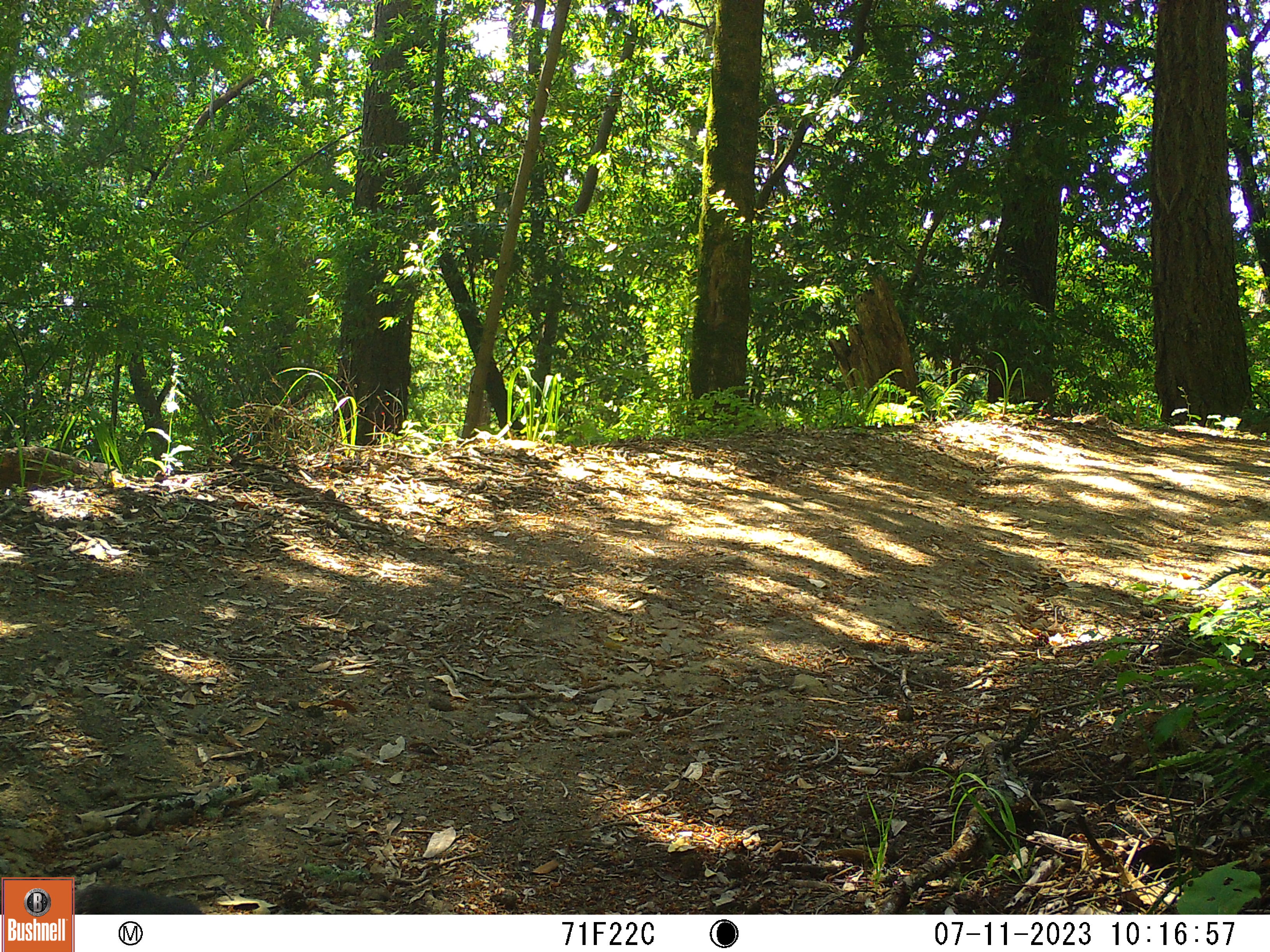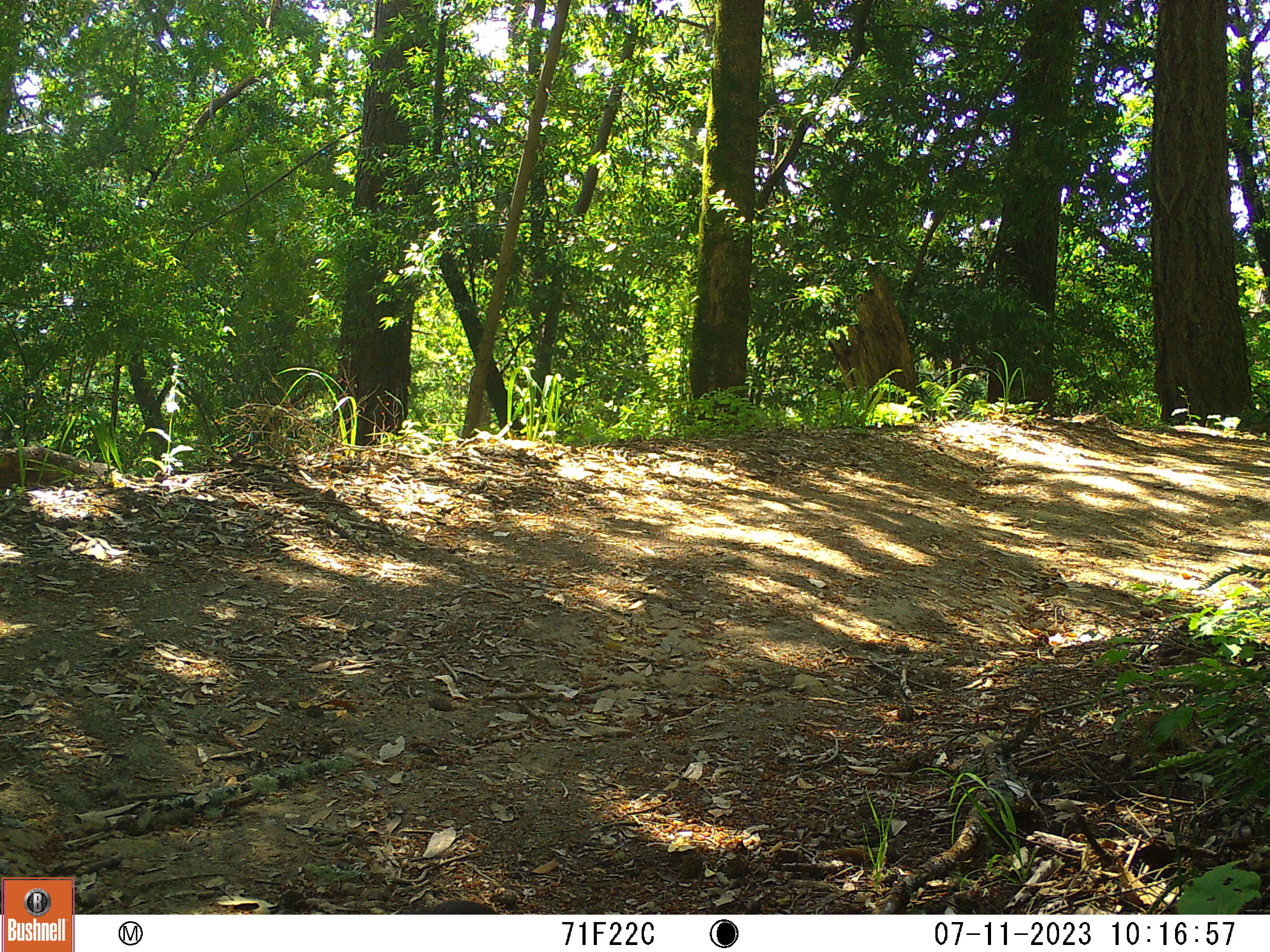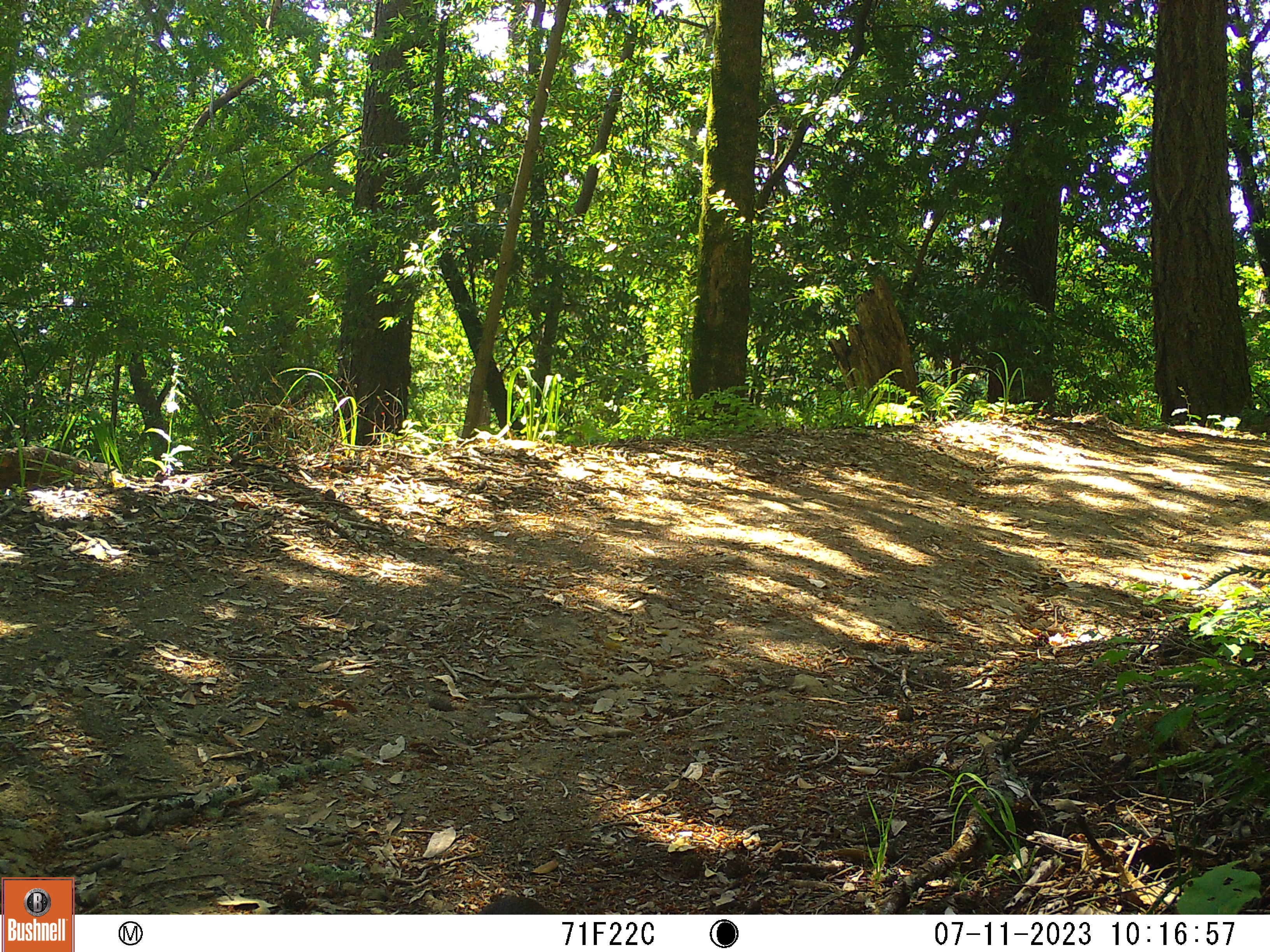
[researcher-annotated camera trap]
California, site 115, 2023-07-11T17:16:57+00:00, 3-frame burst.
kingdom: Animalia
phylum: Chordata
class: Mammalia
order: Rodentia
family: Sciuridae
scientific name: Sciuridae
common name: squirrel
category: unknown squirrel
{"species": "unknown squirrel (squirrel) (Sciuridae)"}